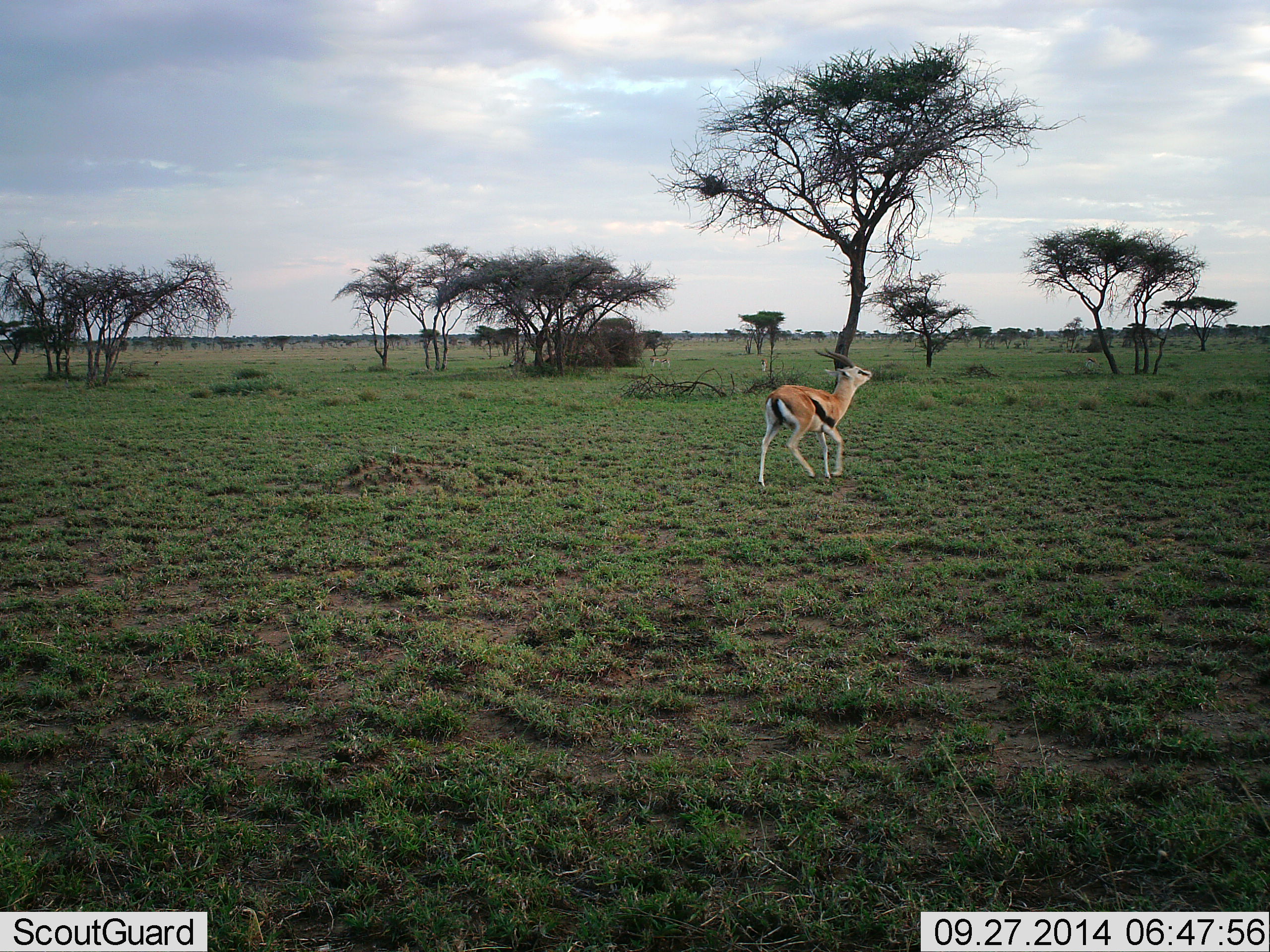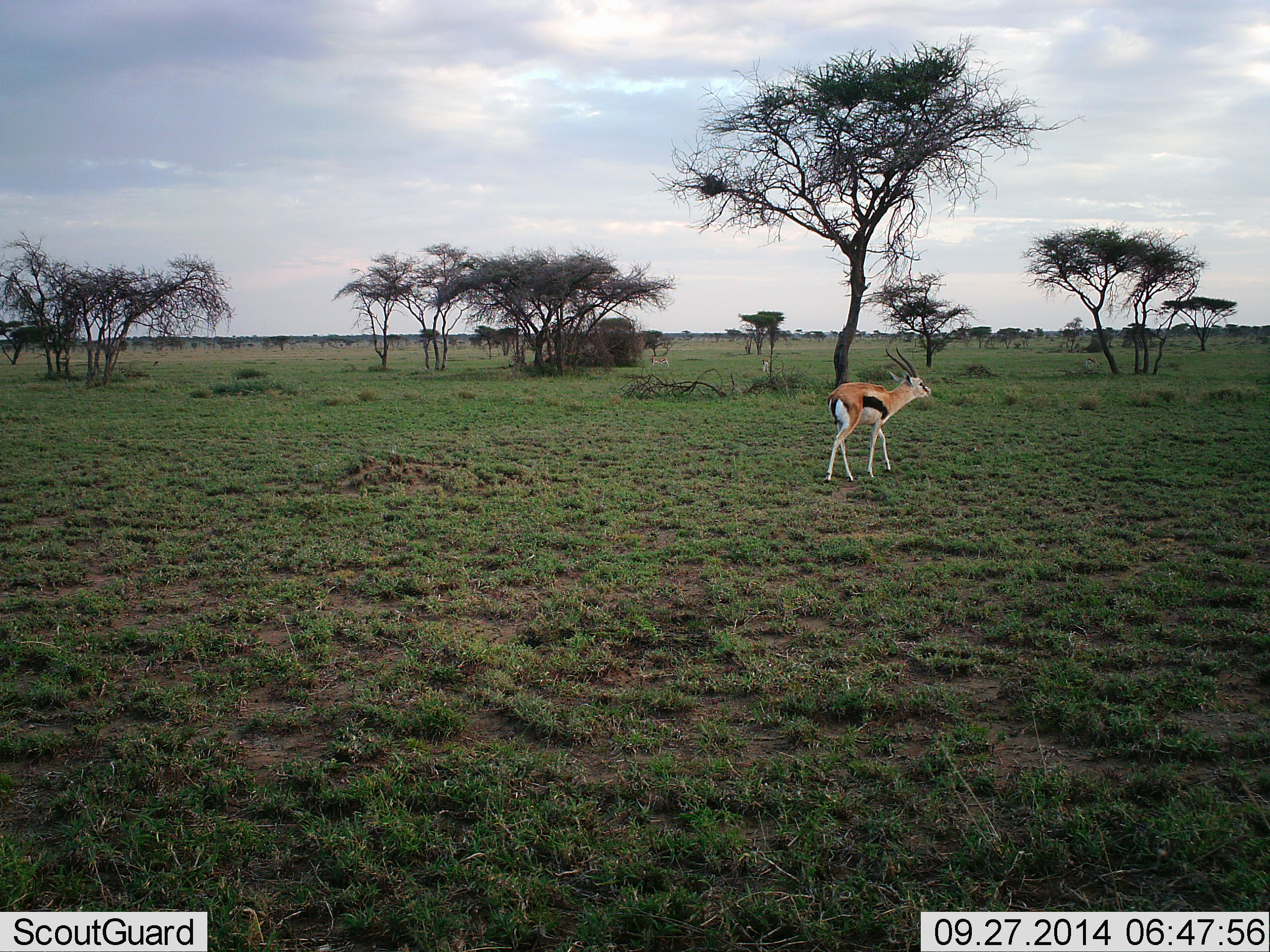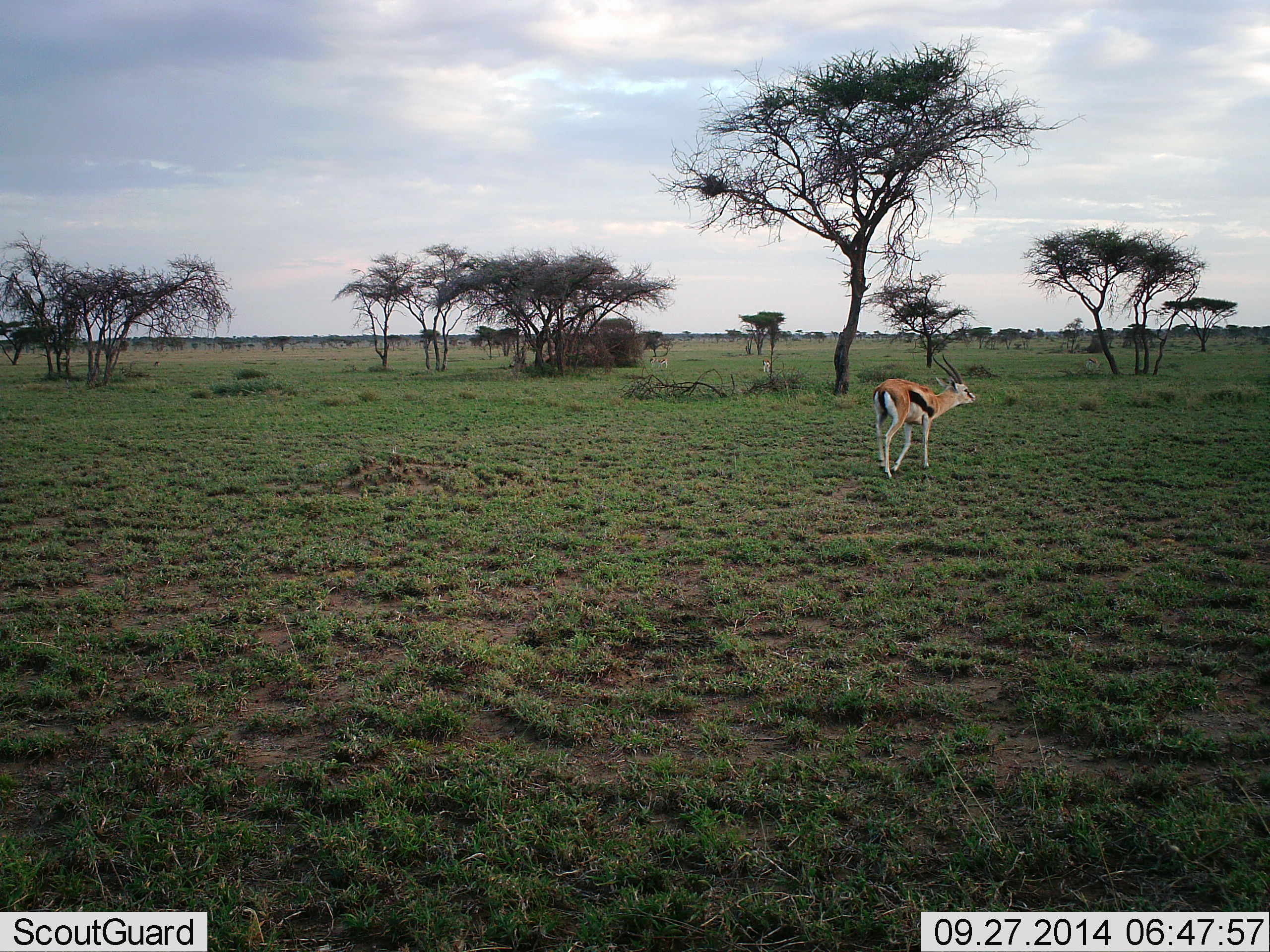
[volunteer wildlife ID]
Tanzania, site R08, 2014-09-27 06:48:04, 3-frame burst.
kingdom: Animalia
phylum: Chordata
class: Mammalia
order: Artiodactyla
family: Bovidae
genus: Eudorcas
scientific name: Eudorcas thomsonii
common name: thomson's gazelle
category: gazellethomsons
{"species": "gazellethomsons (thomson's gazelle) (Eudorcas thomsonii)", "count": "1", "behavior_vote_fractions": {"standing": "20%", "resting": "0%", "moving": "70%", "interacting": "10%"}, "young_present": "0%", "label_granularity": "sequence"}